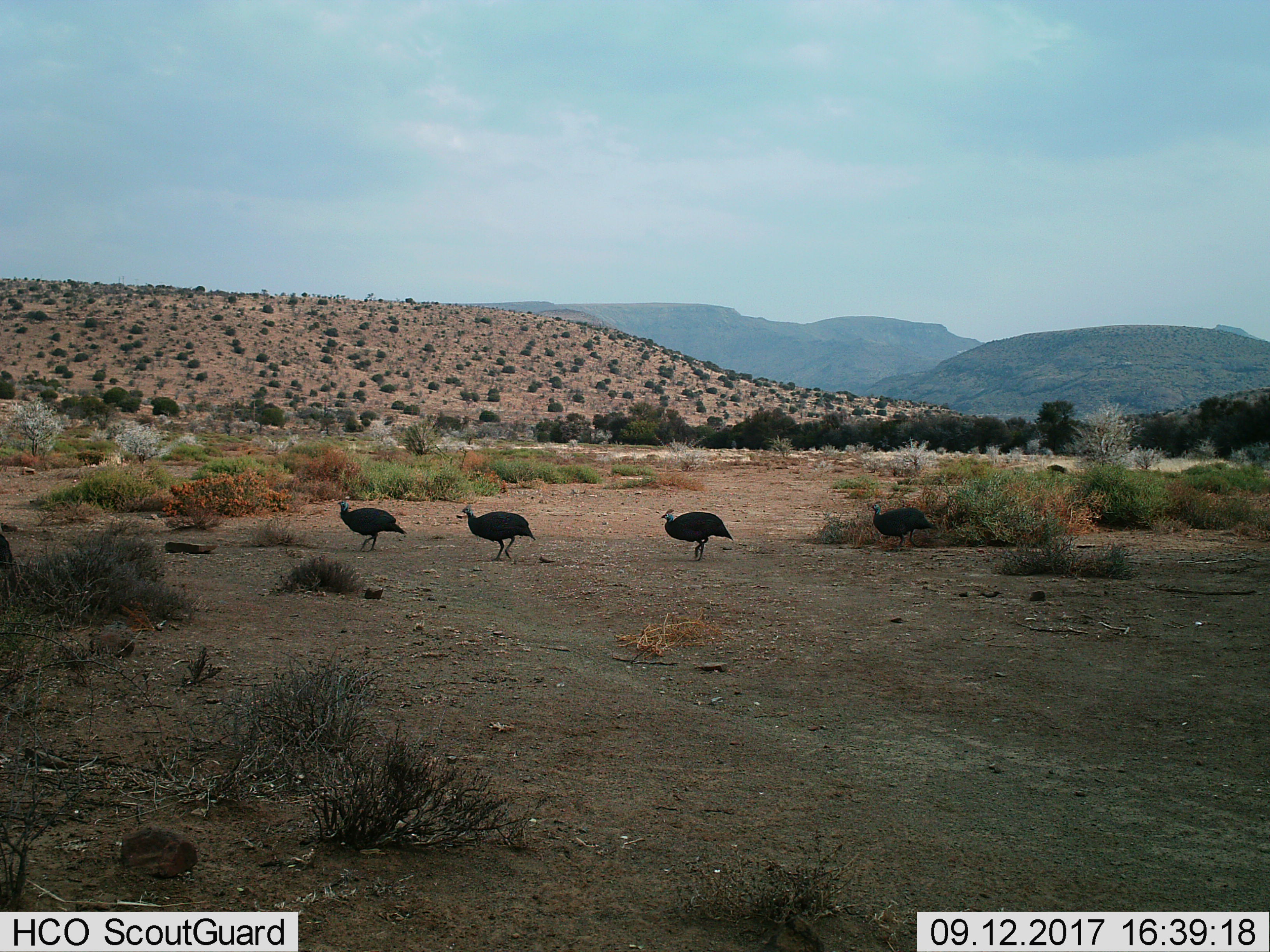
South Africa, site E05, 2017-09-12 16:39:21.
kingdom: Animalia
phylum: Chordata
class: Aves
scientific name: Aves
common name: bird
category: birdother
Birdother (bird) (Aves), count 4. Behavior (volunteer vote fractions): standing 25%, resting 0%, moving 88%, interacting 0%. Young present (vote fraction): 0%. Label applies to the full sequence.